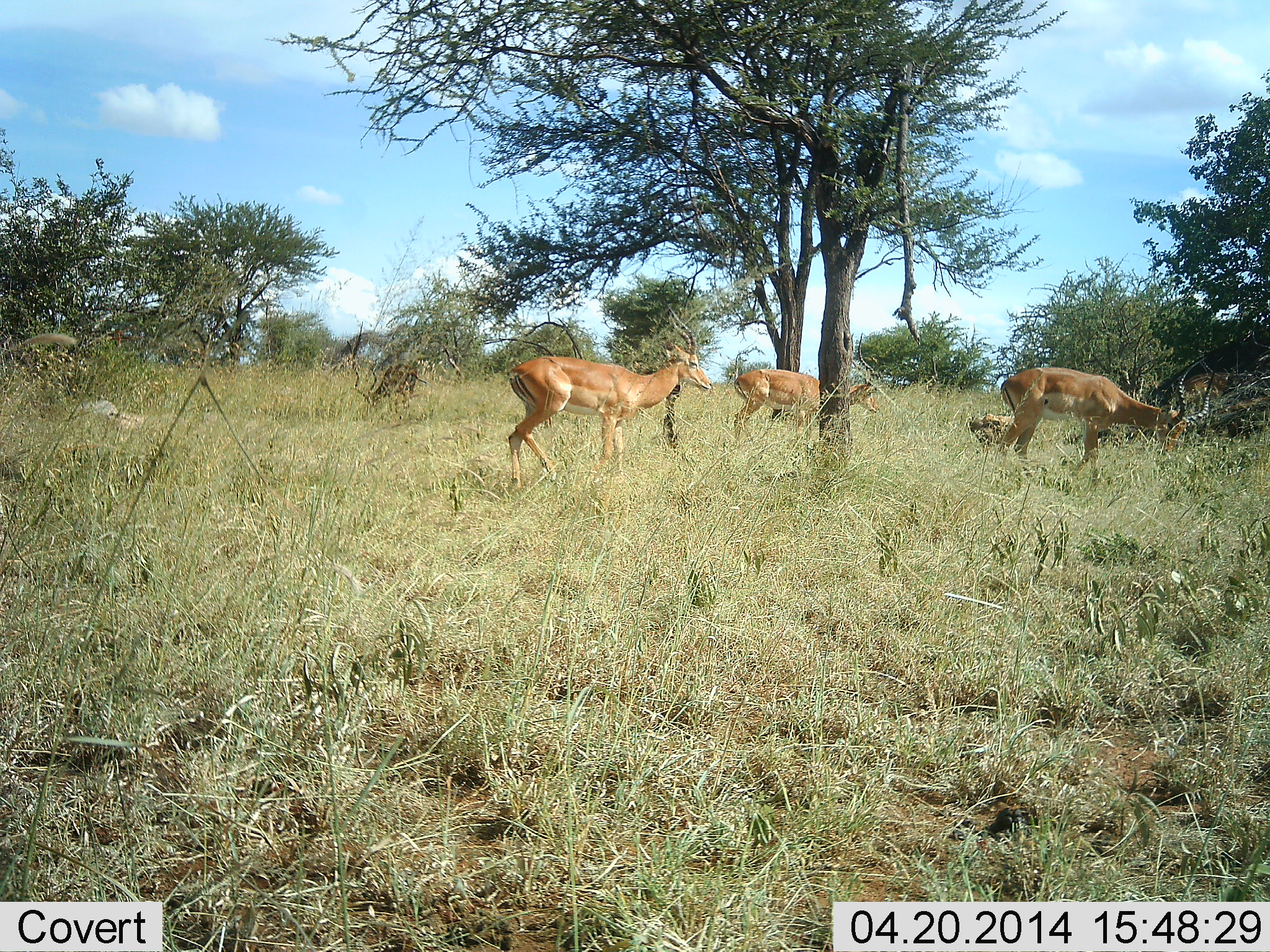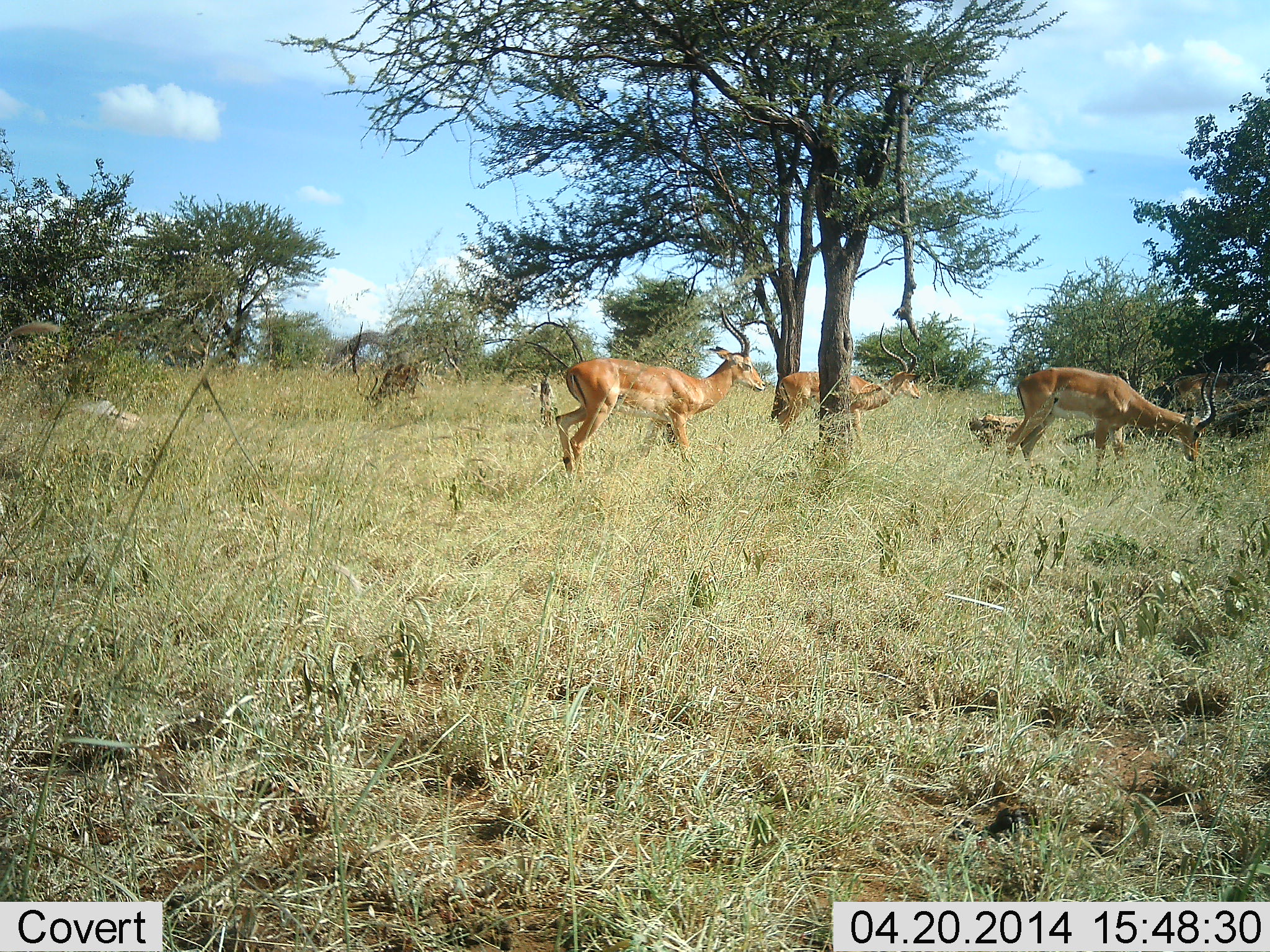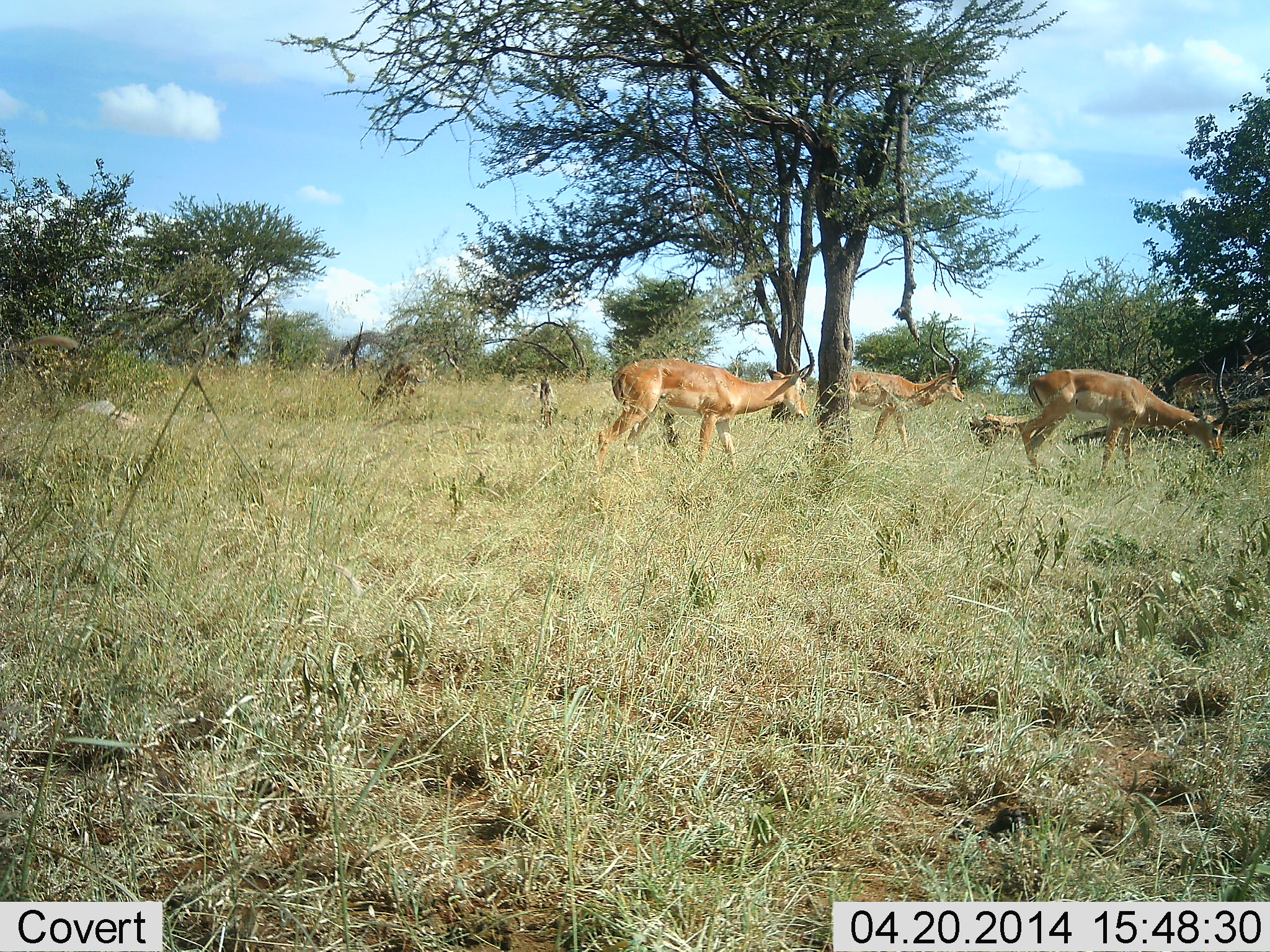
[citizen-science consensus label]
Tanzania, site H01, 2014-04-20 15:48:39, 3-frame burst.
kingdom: Animalia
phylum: Chordata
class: Mammalia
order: Artiodactyla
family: Bovidae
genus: Aepyceros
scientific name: Aepyceros melampus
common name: impala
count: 4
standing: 10%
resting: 0%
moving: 90%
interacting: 10%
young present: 0%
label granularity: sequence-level